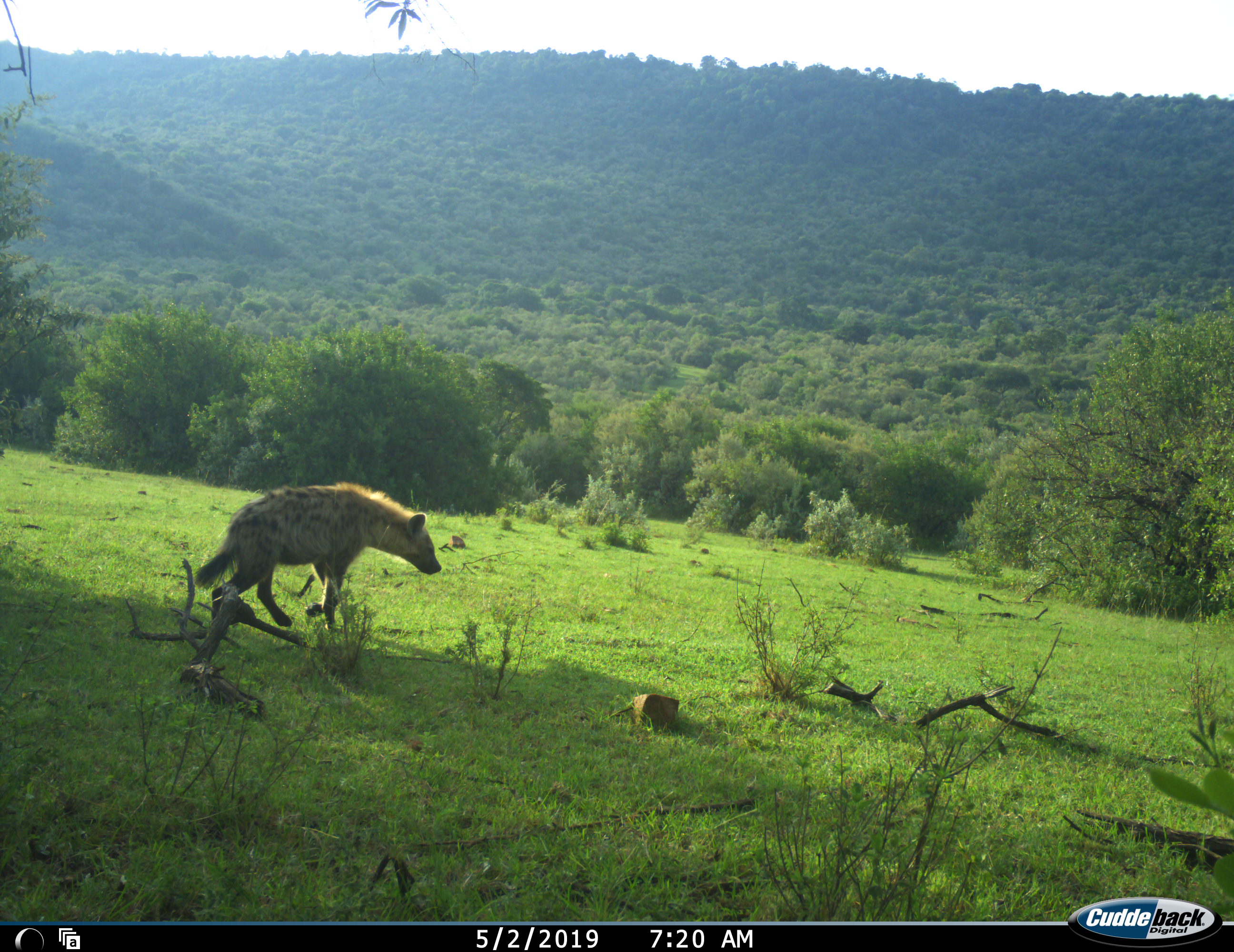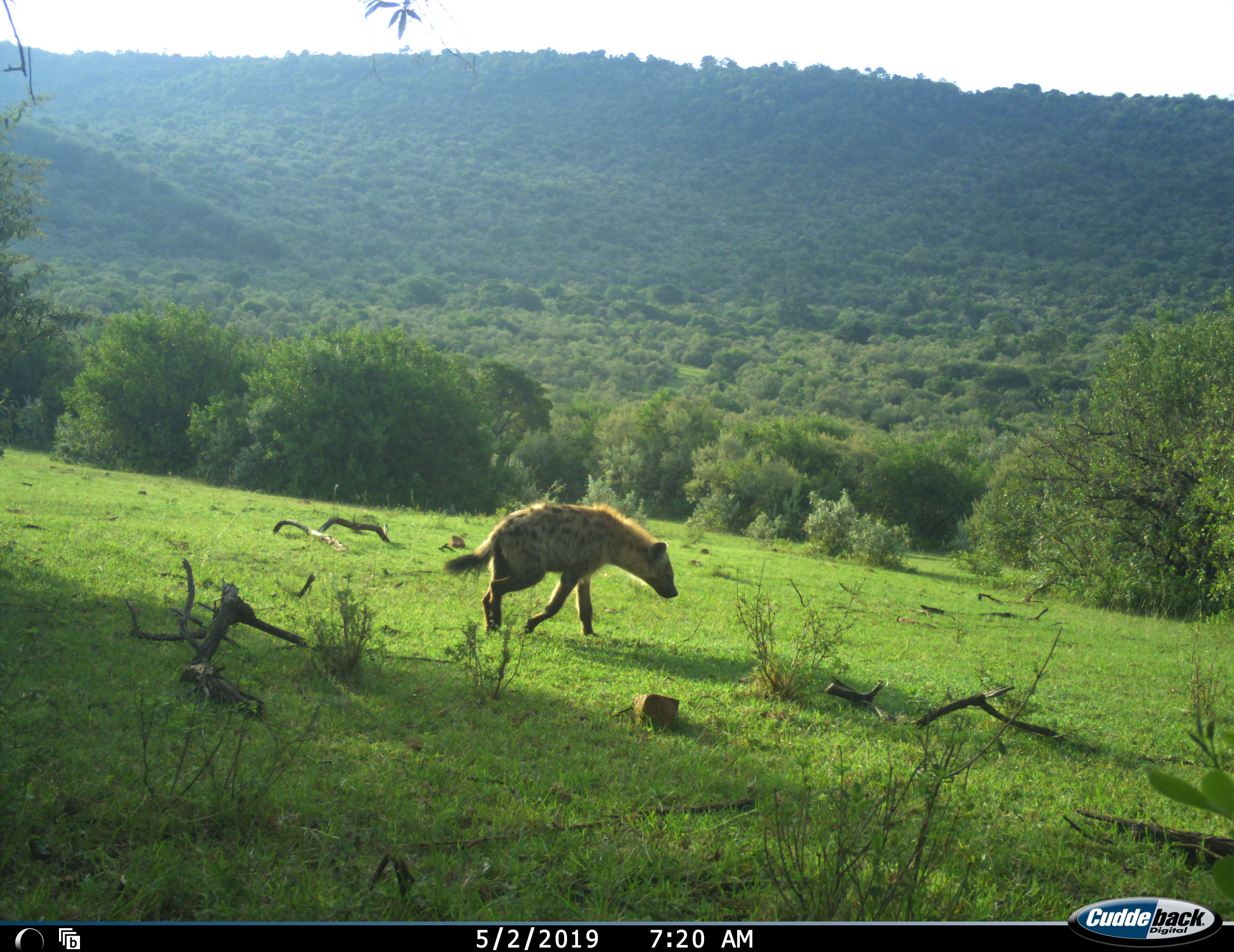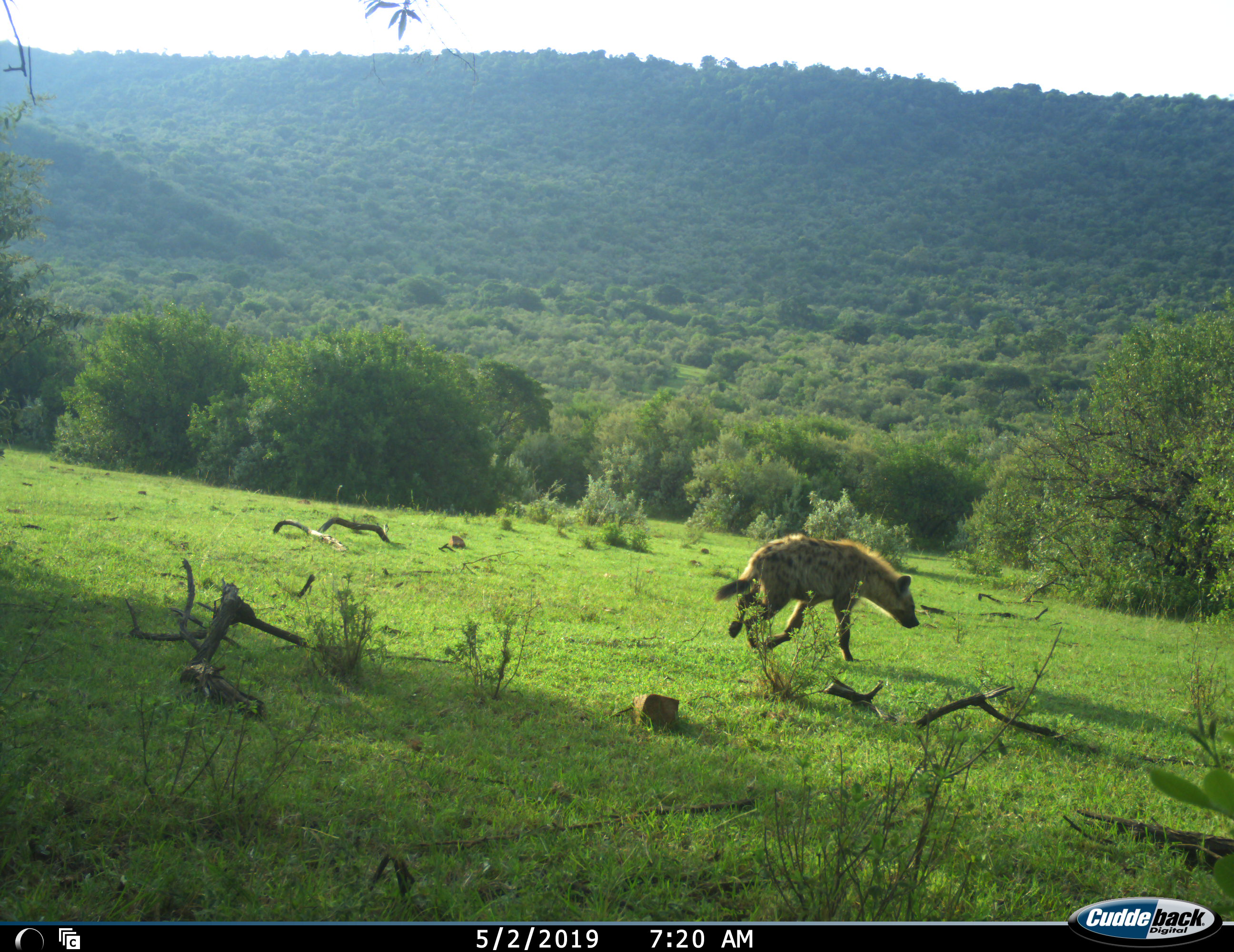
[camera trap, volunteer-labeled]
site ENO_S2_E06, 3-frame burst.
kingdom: Animalia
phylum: Chordata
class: Mammalia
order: Carnivora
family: Hyaenidae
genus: Crocuta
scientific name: Crocuta crocuta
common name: spotted hyena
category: hyenaspotted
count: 1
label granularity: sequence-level